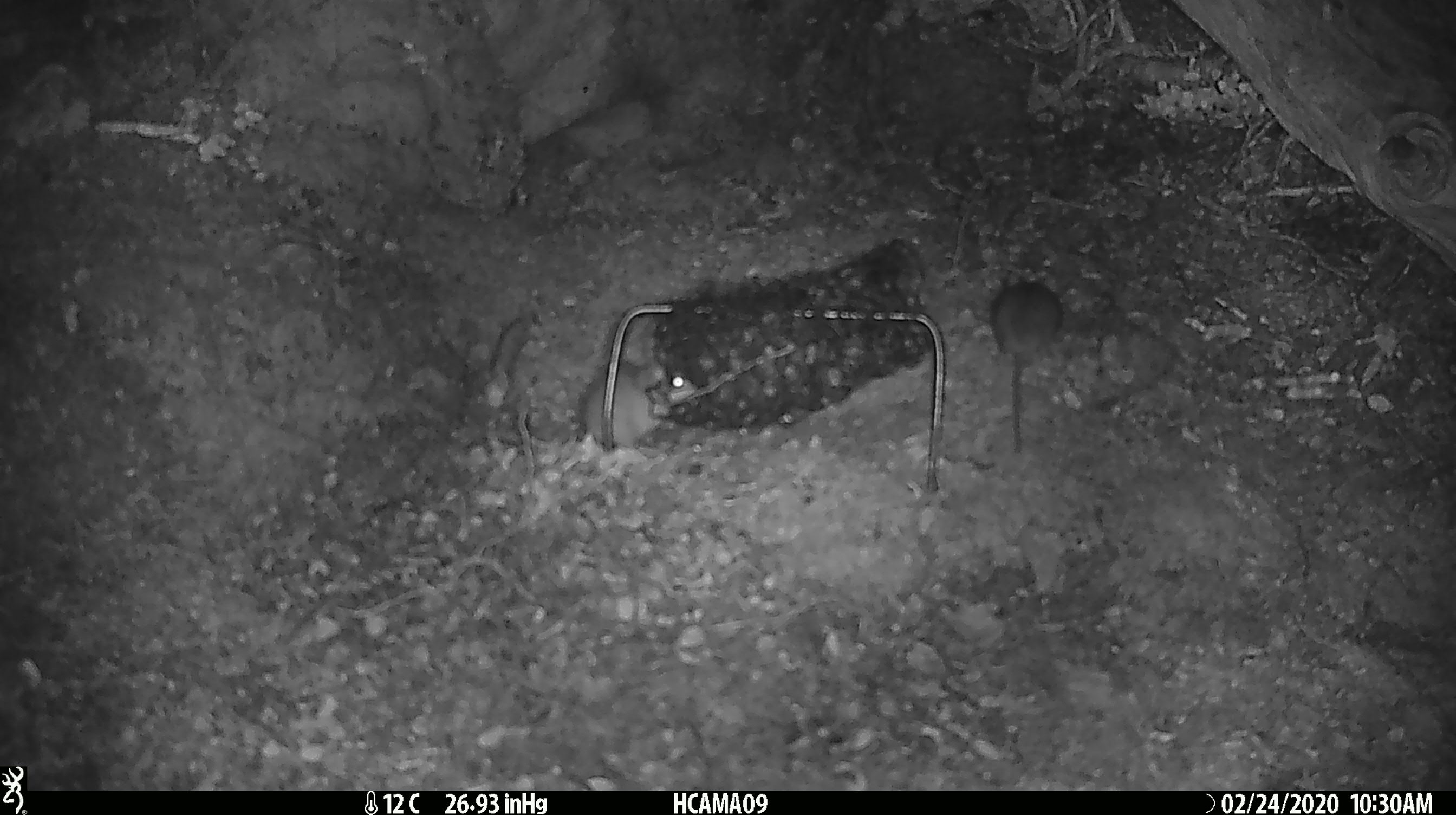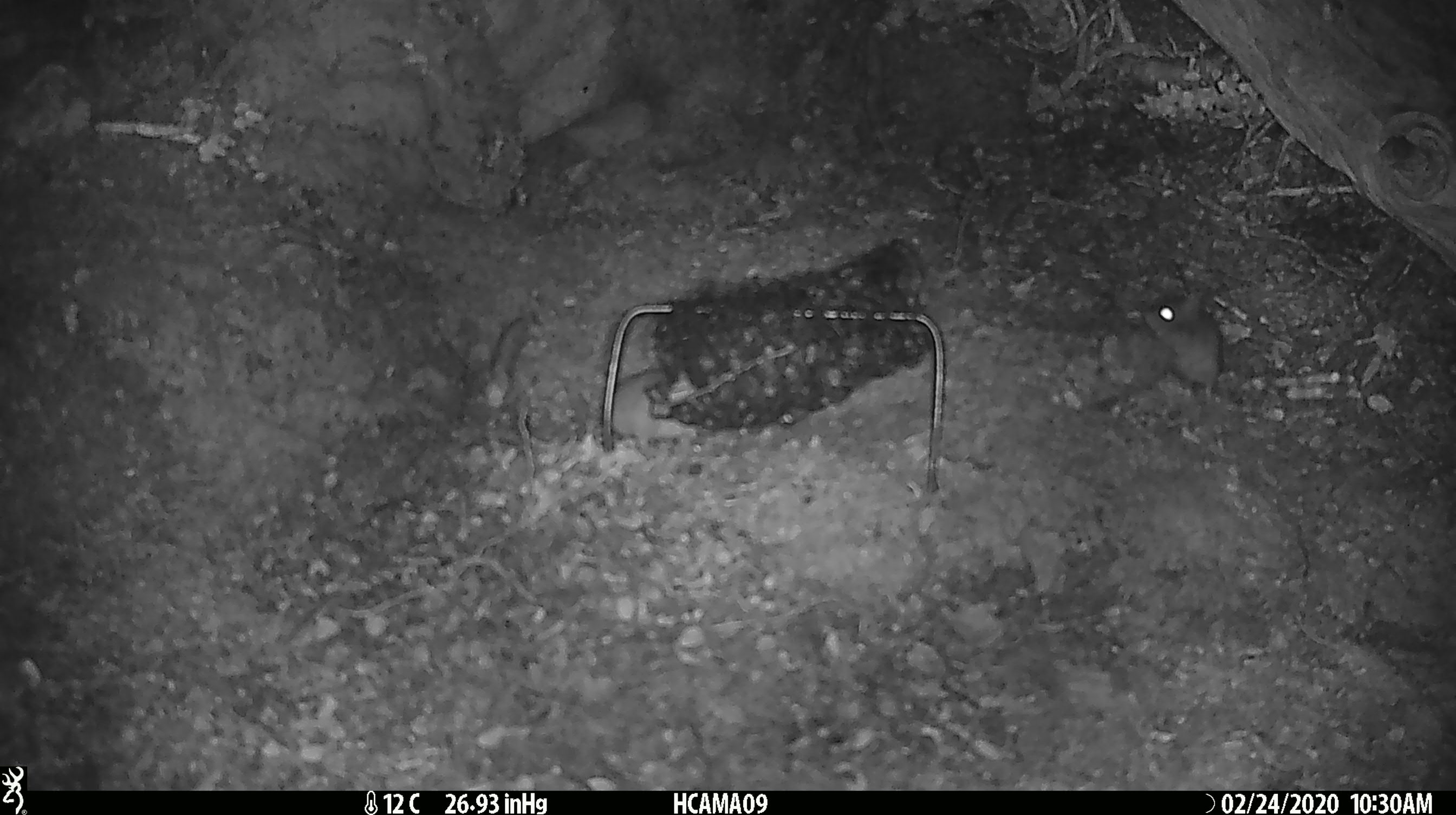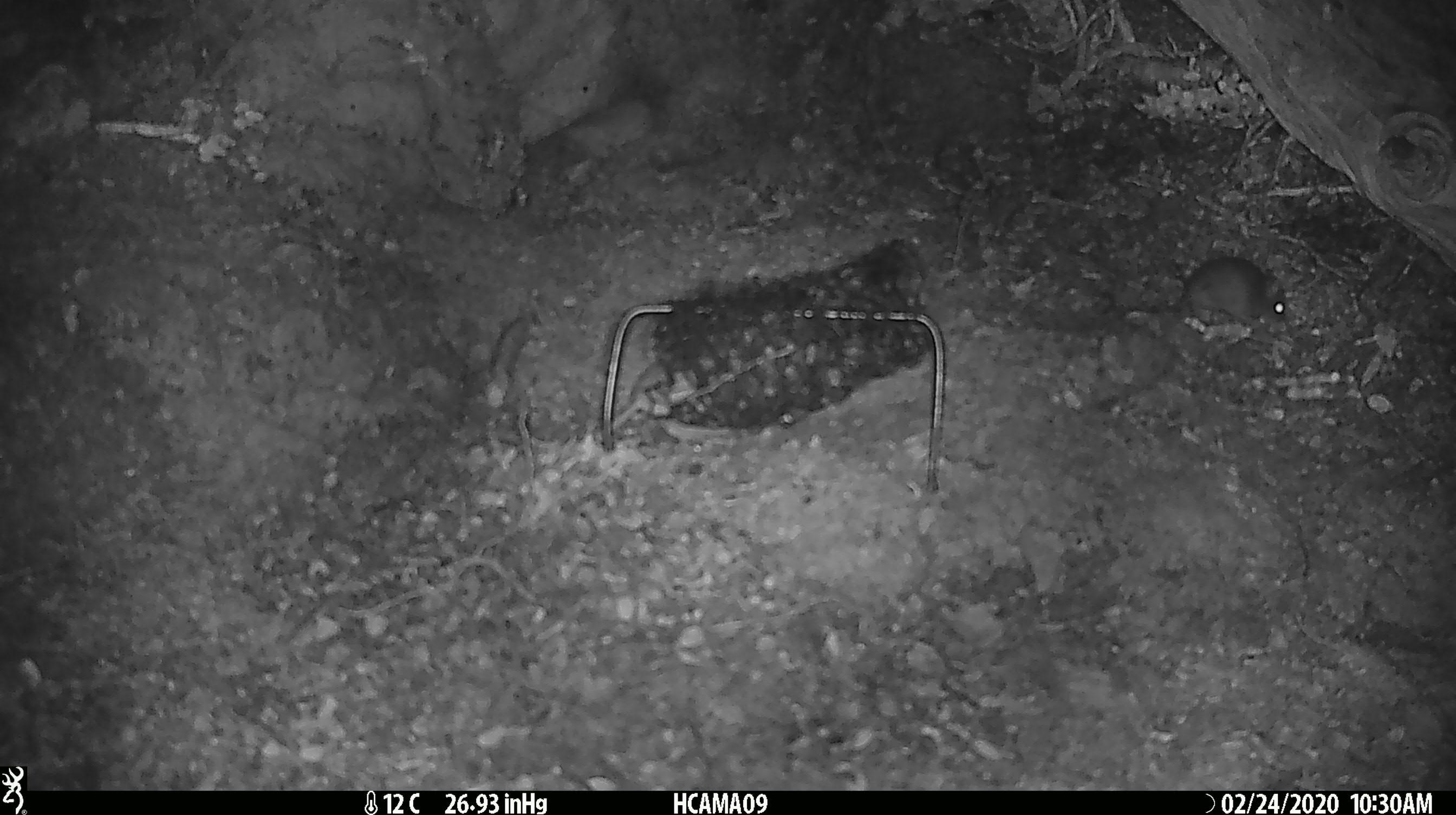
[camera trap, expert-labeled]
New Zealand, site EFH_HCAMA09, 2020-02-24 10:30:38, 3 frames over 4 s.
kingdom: Animalia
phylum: Chordata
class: Mammalia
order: Rodentia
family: Muridae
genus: Mus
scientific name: Mus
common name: mouse